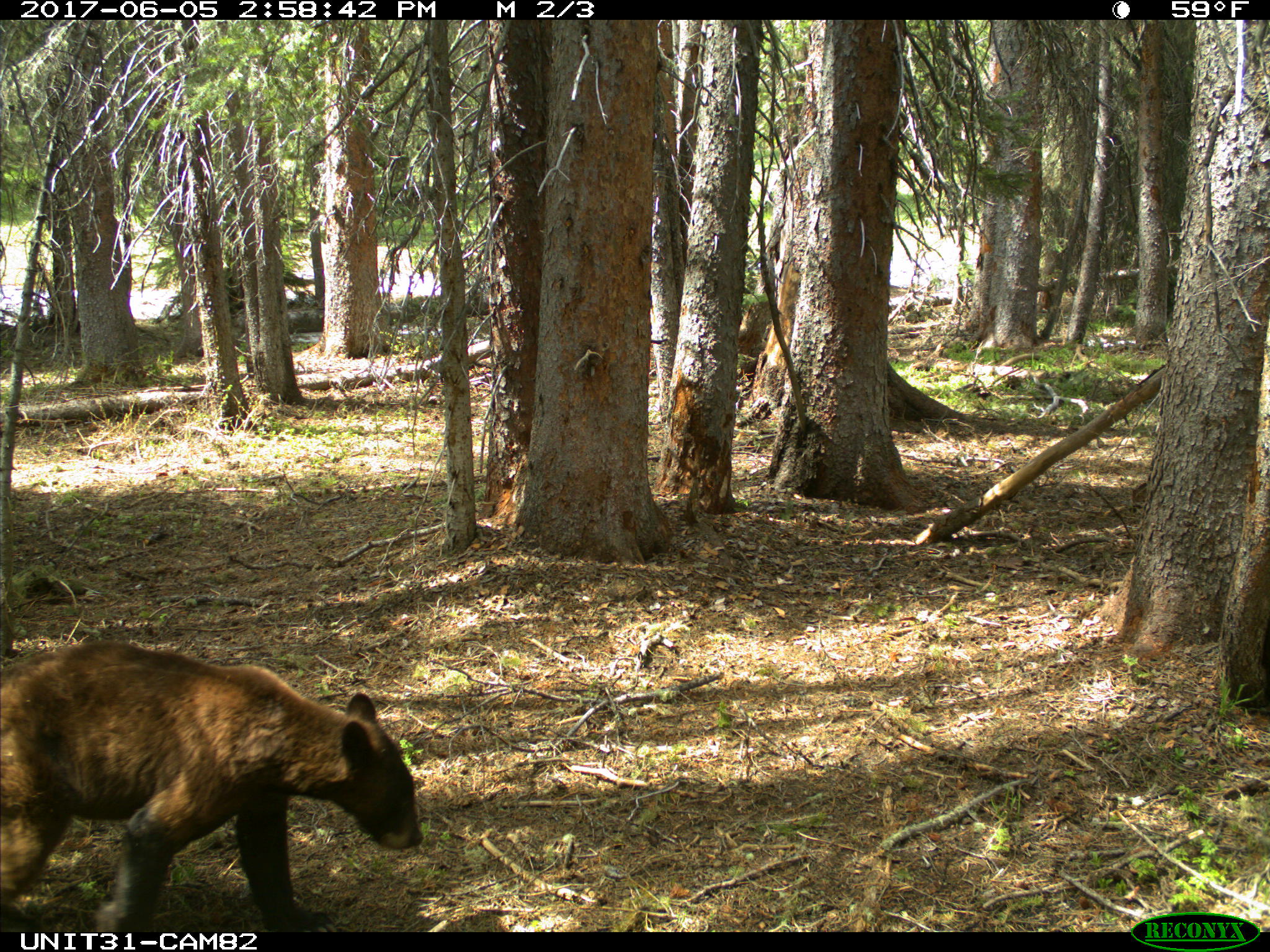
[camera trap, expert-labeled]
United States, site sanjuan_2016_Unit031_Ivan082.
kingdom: Animalia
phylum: Chordata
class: Mammalia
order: Carnivora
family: Ursidae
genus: Ursus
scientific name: Ursus americanus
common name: american black bear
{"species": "Ursus americanus (american black bear)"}